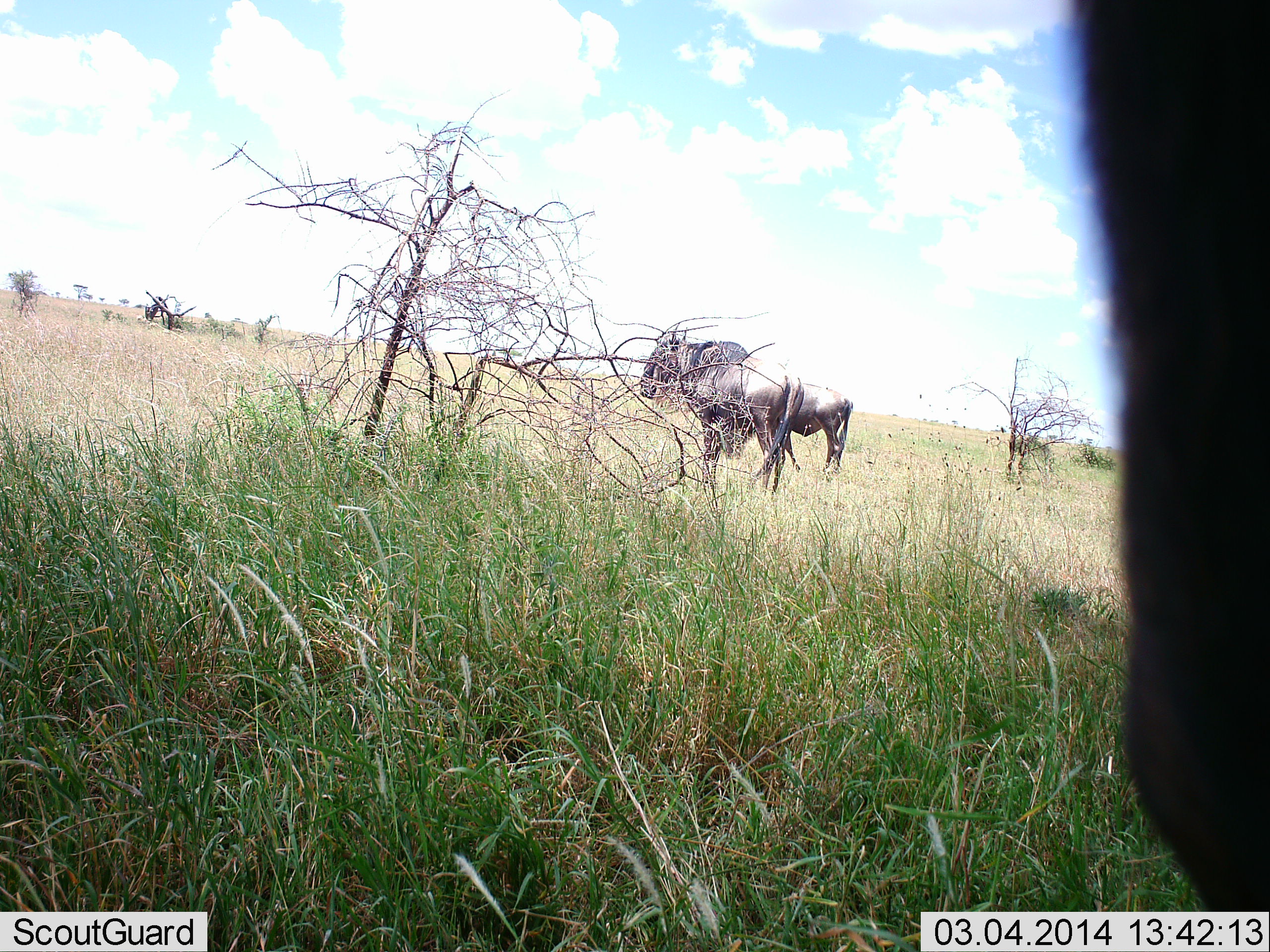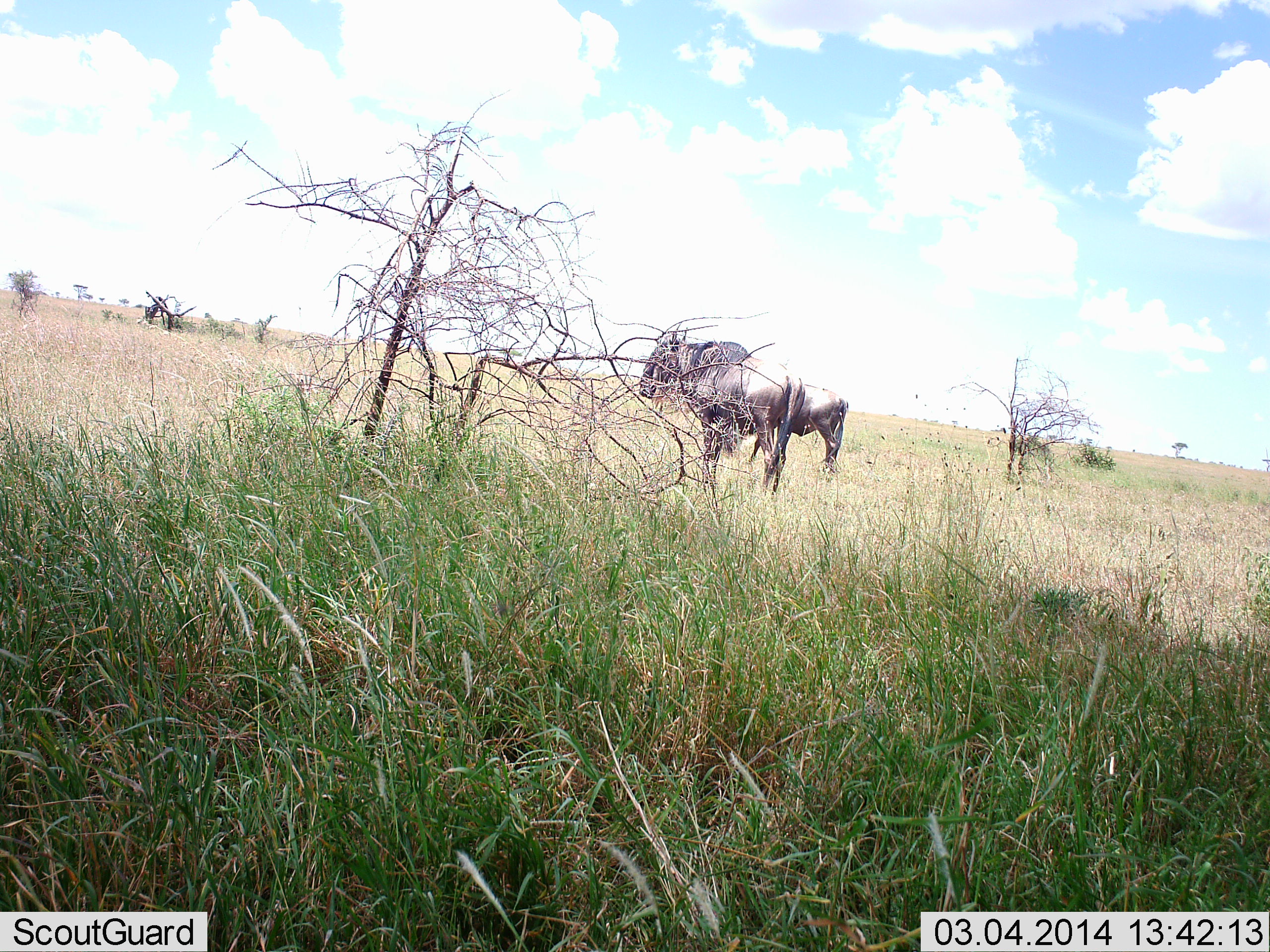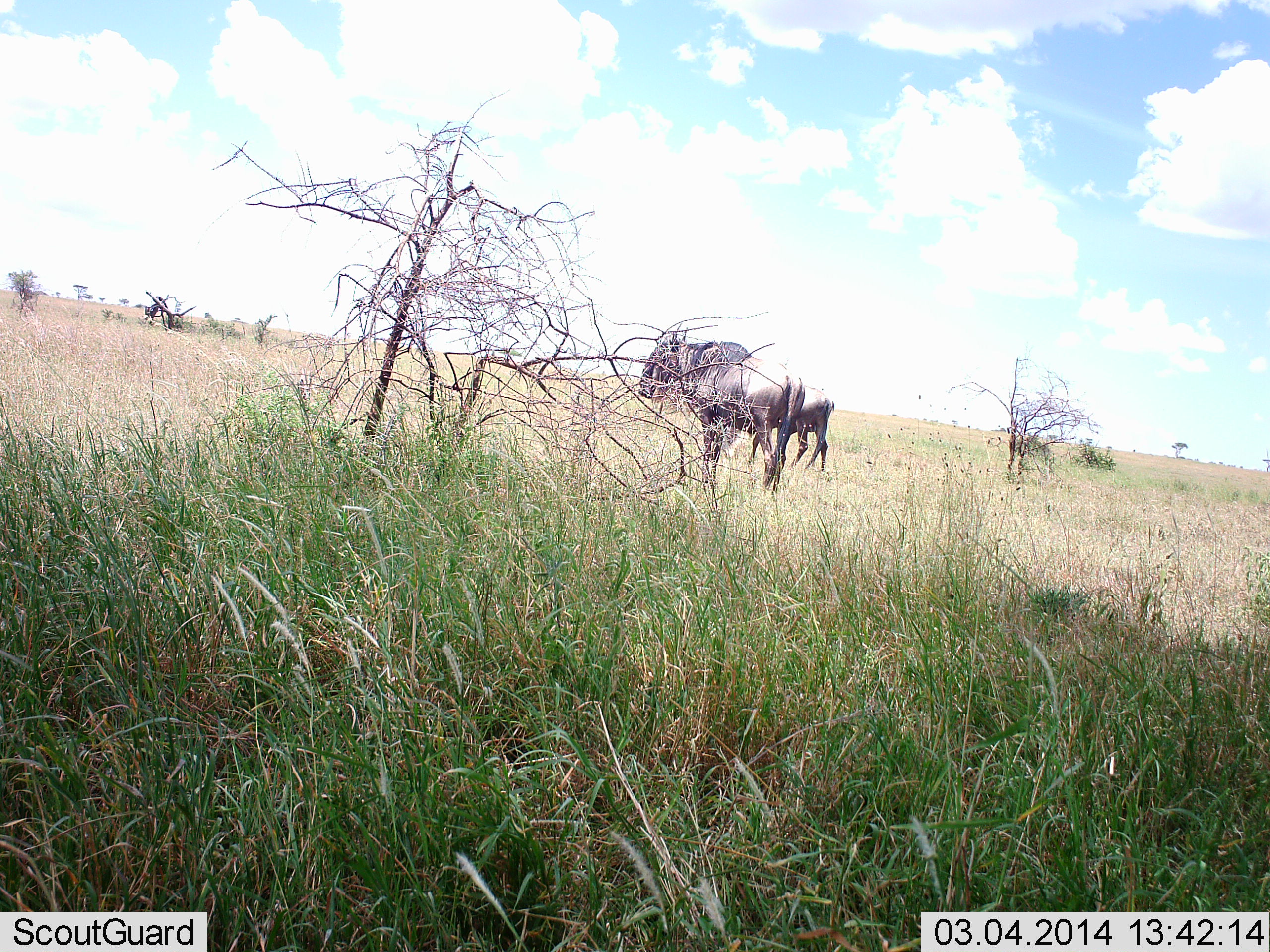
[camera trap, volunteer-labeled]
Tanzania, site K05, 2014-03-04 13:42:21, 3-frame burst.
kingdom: Animalia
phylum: Chordata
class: Mammalia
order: Artiodactyla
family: Bovidae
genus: Connochaetes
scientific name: Connochaetes taurinus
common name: blue wildebeest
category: wildebeest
Wildebeest (blue wildebeest) (Connochaetes taurinus), count 3. Behavior (volunteer vote fractions): standing 90%, resting 0%, moving 40%, interacting 0%. Young present (vote fraction): 0%. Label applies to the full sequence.